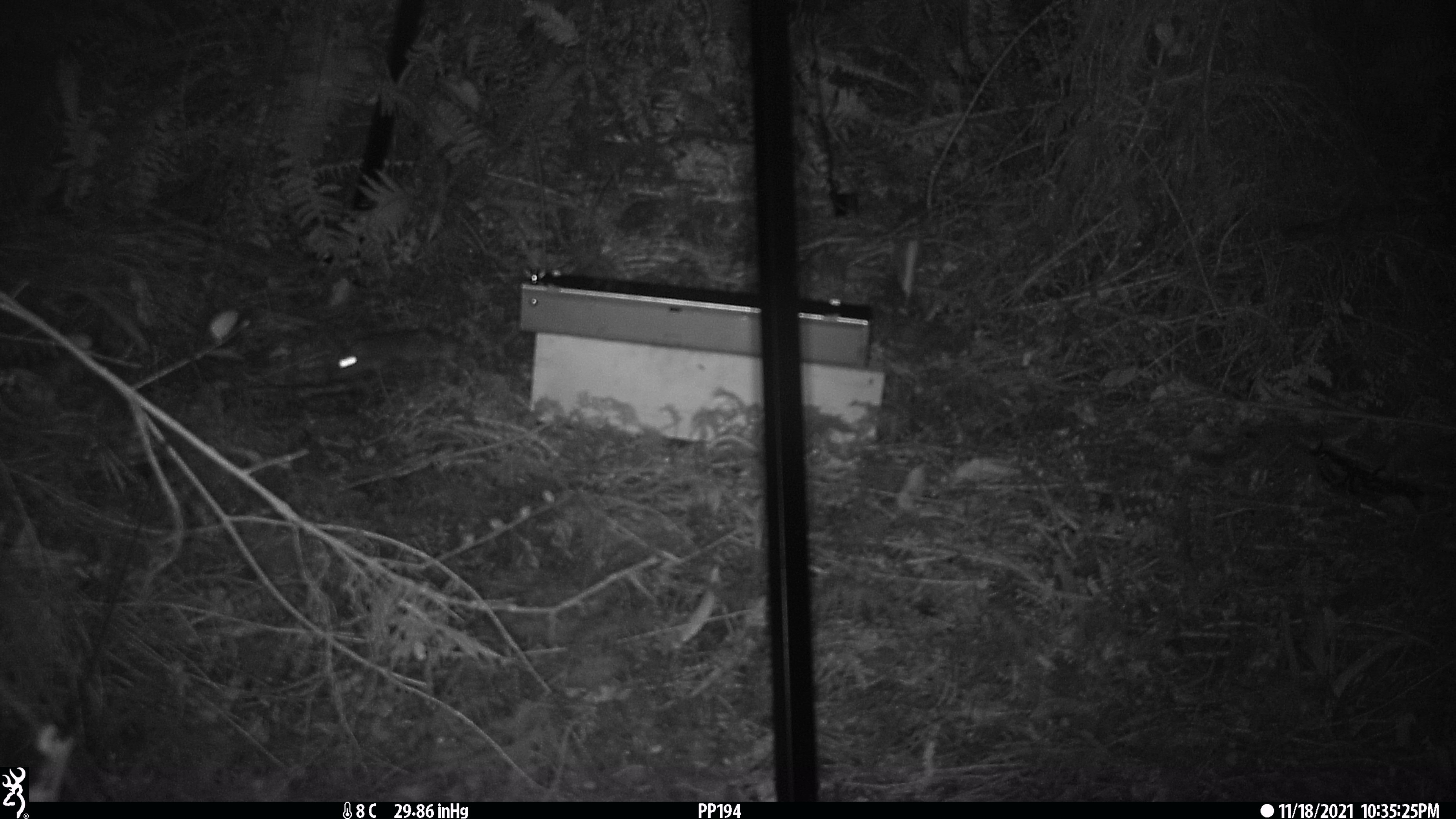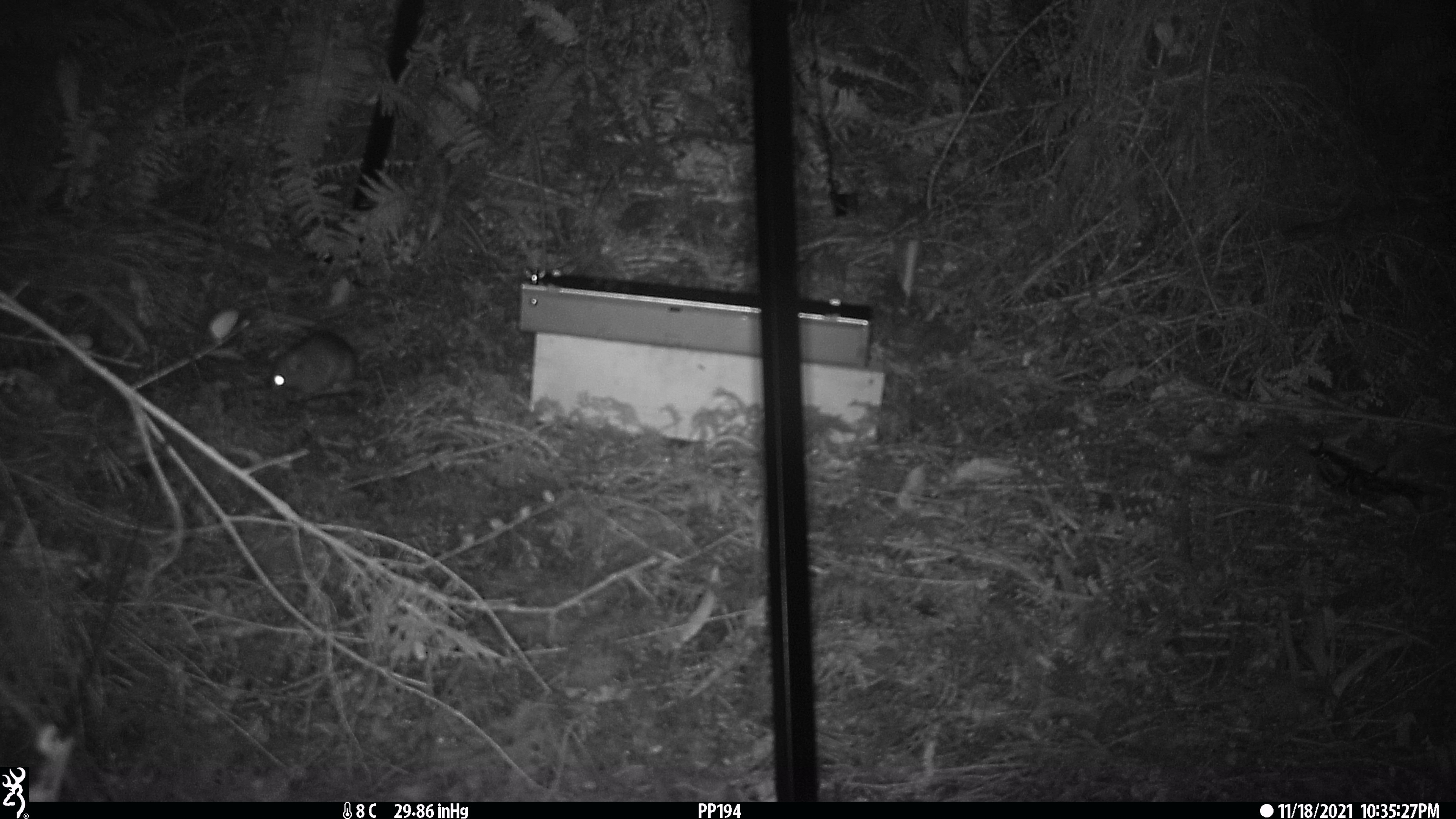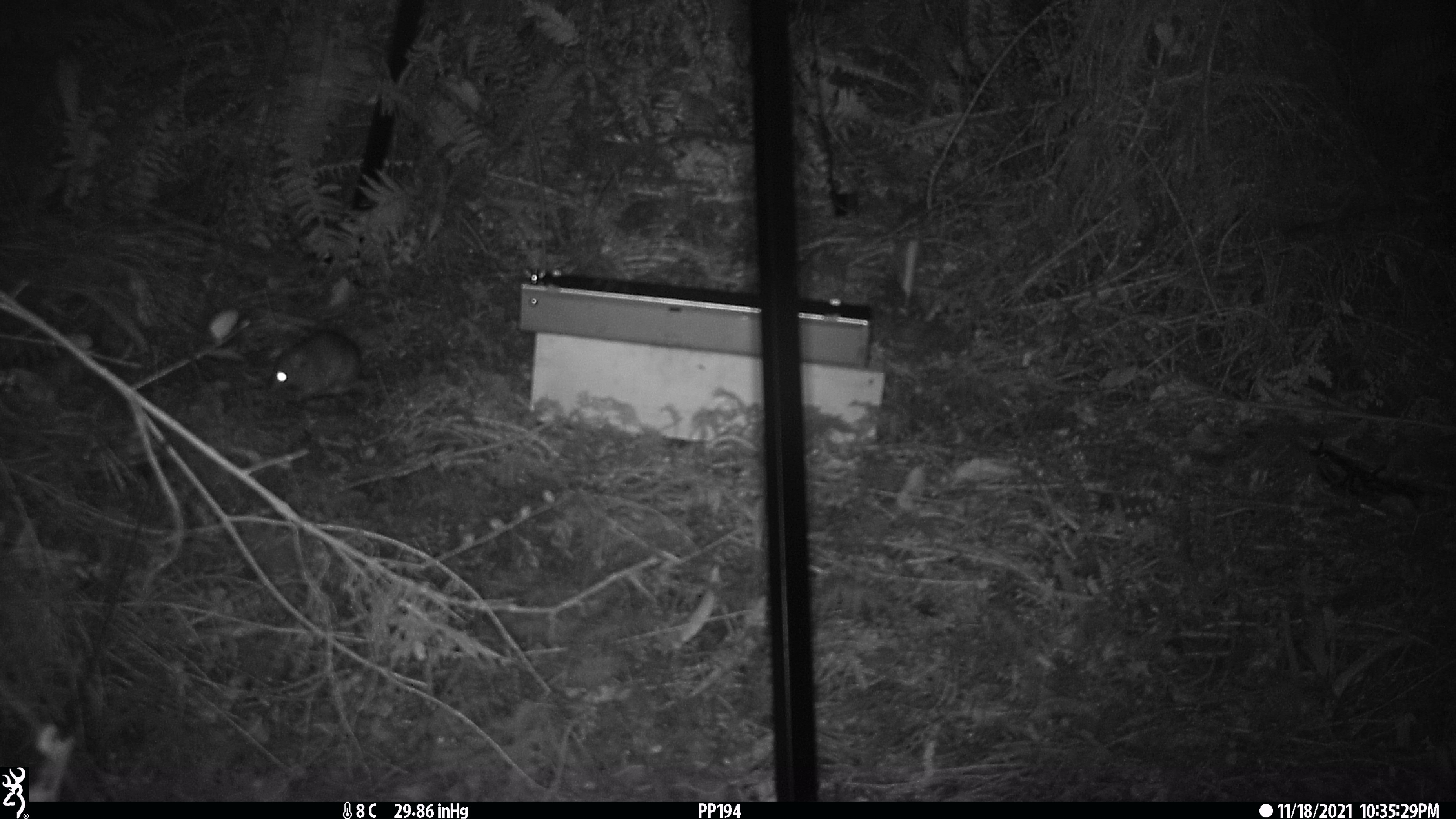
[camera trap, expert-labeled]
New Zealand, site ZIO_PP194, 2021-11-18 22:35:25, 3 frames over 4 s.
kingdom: Animalia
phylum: Chordata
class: Mammalia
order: Rodentia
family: Muridae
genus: Rattus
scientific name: Rattus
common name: rat